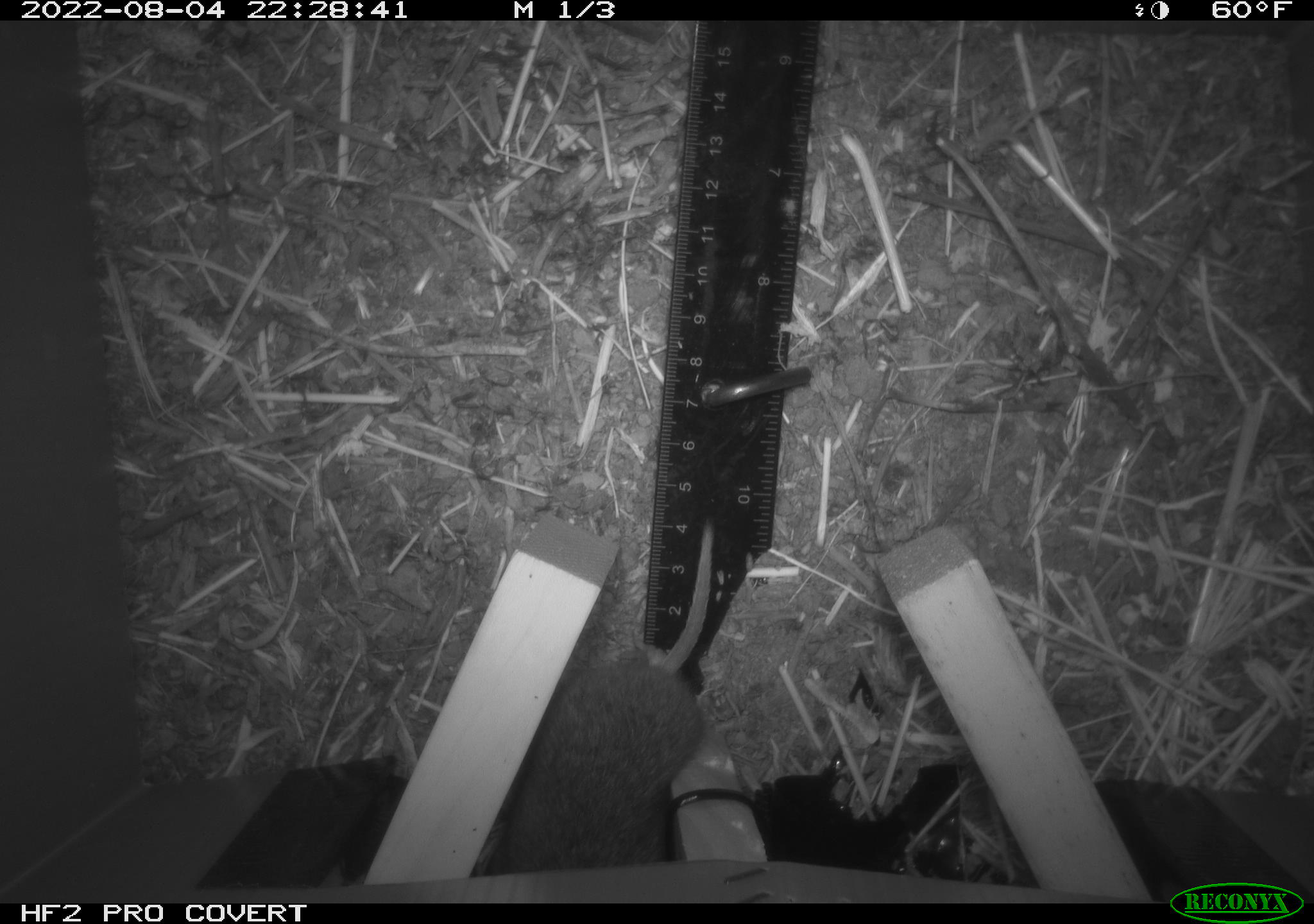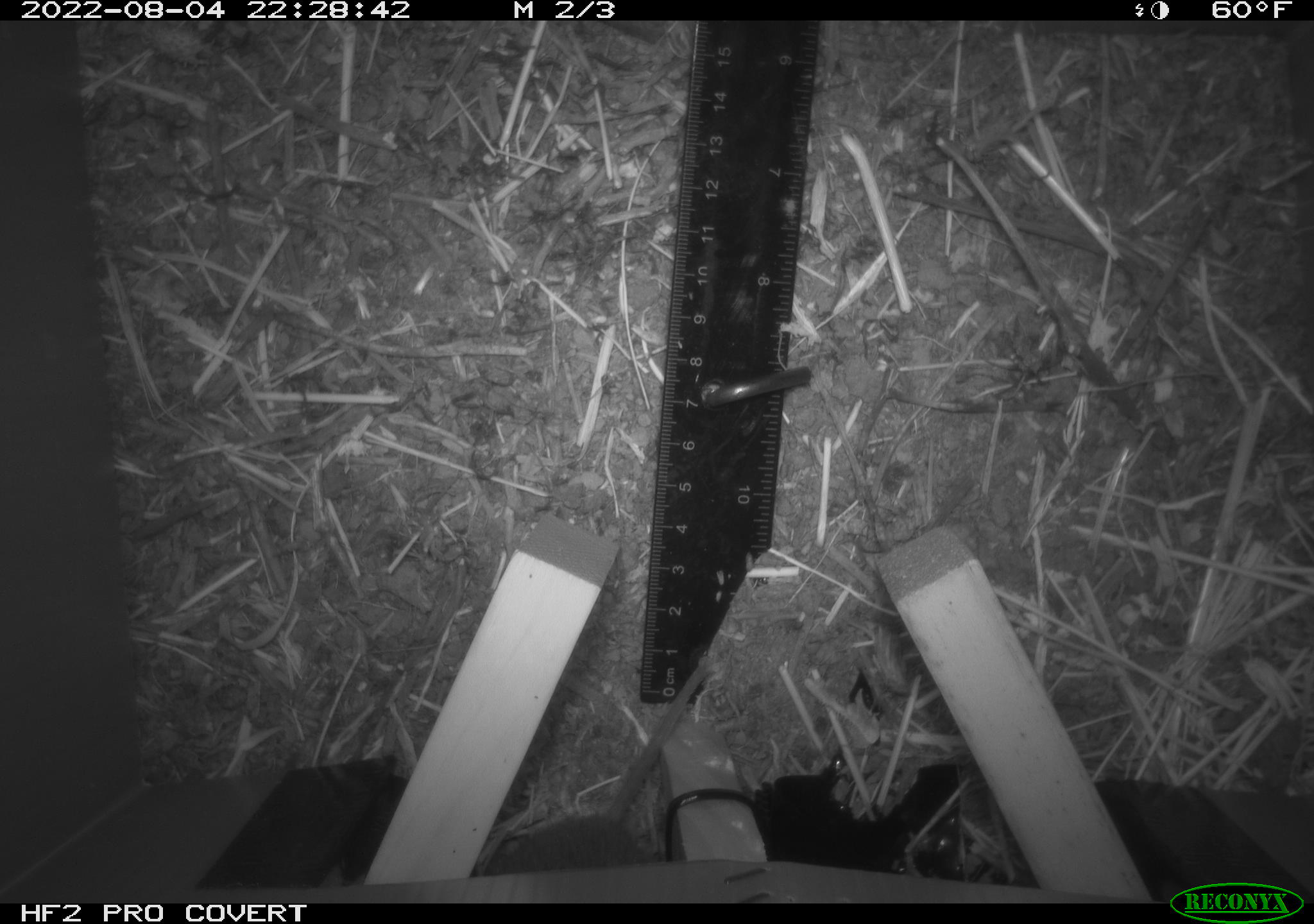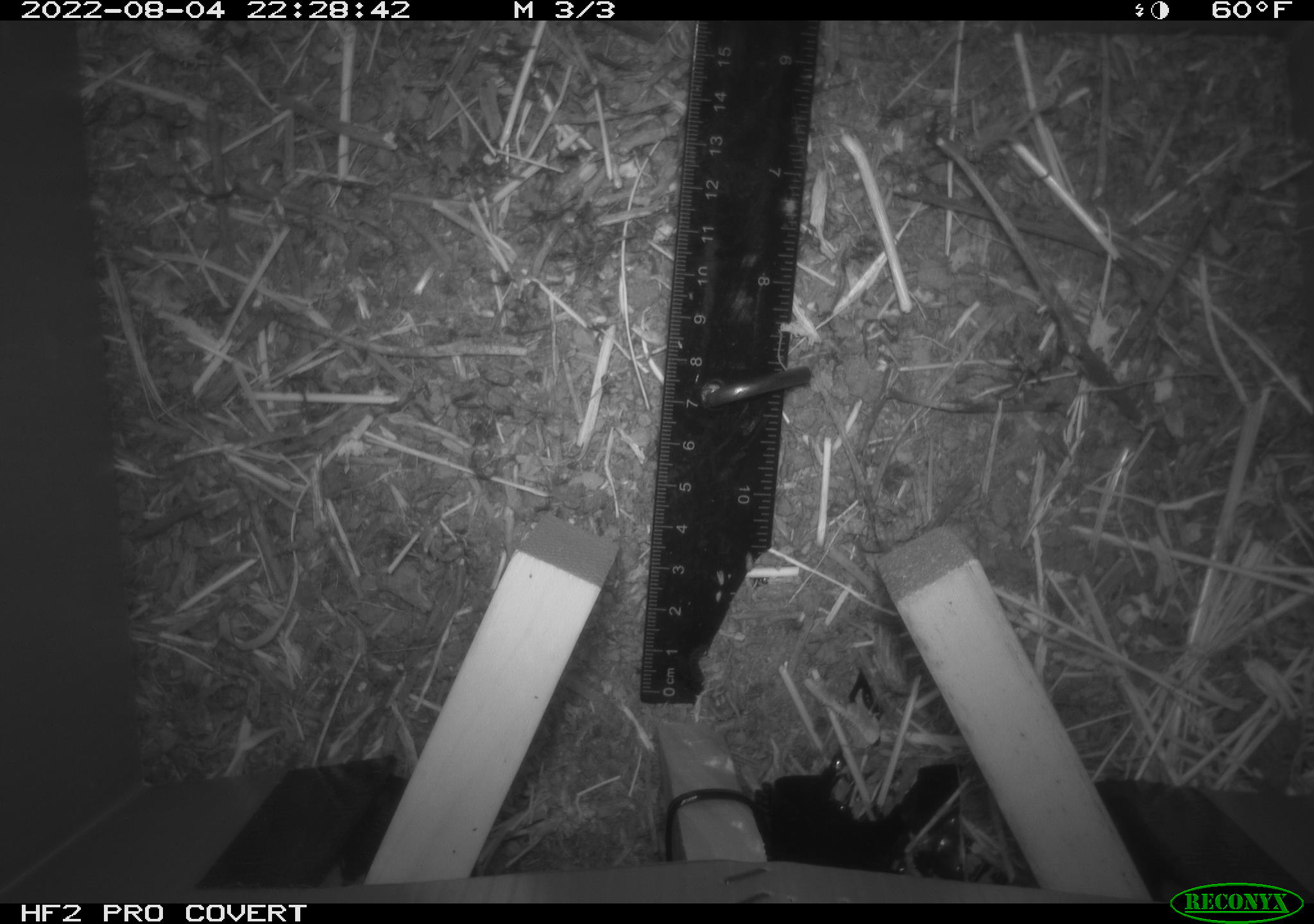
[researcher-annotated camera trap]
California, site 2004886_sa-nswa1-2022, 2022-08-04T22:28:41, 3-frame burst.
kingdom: Animalia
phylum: Chordata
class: Mammalia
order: Rodentia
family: Cricetidae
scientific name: Cricetidae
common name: hamsters, voles, lemmings, and allies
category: cricetidae family